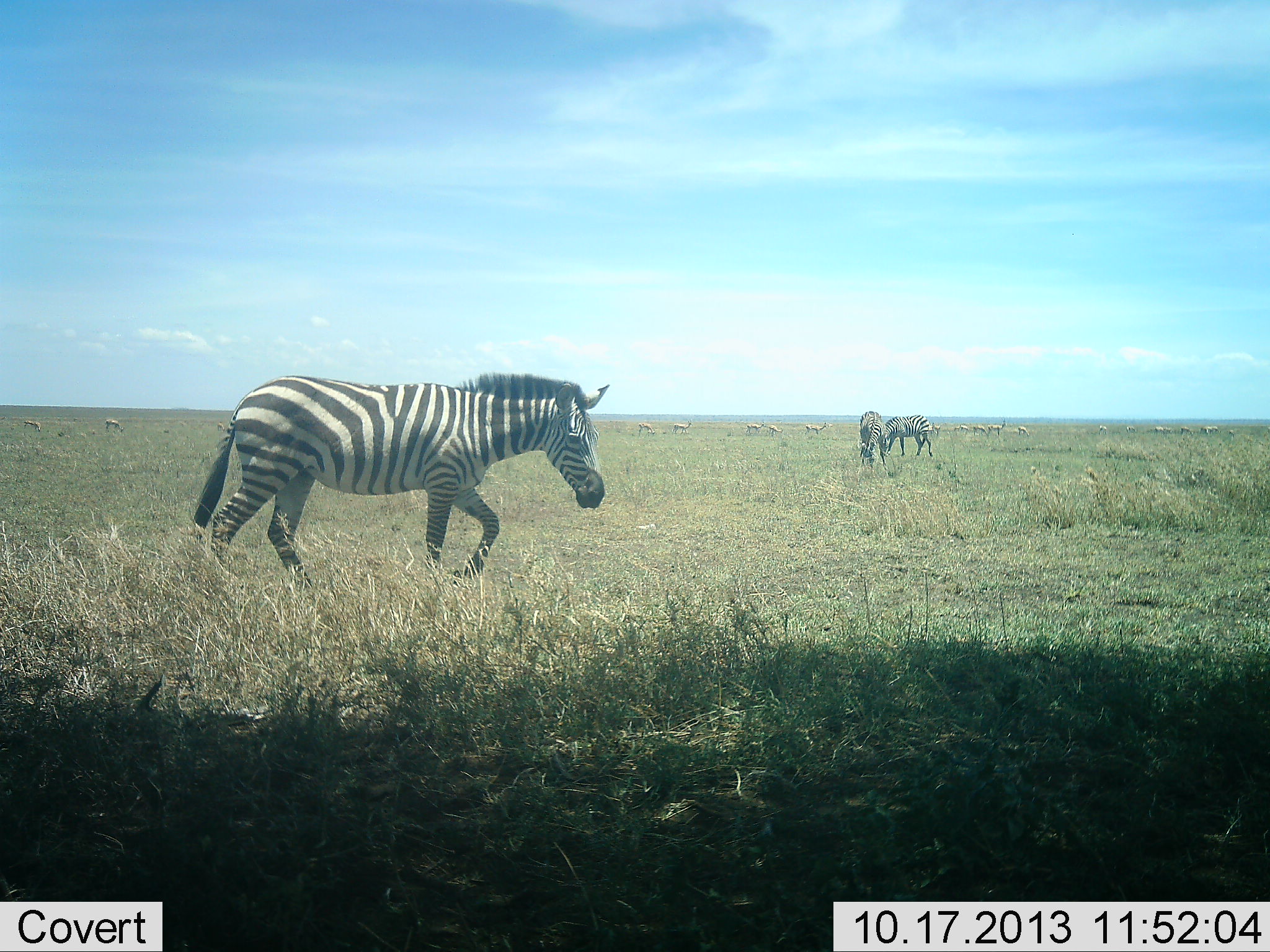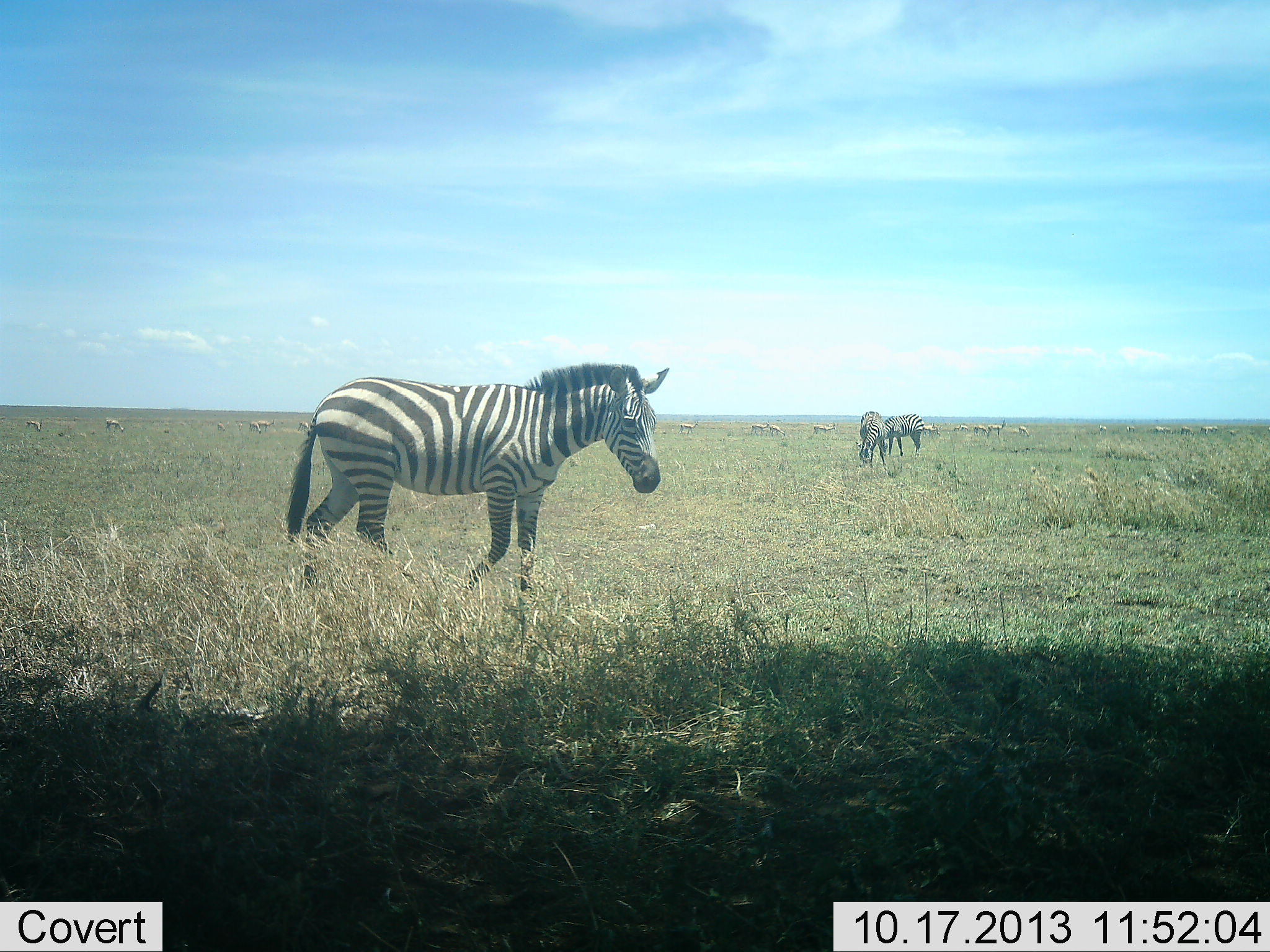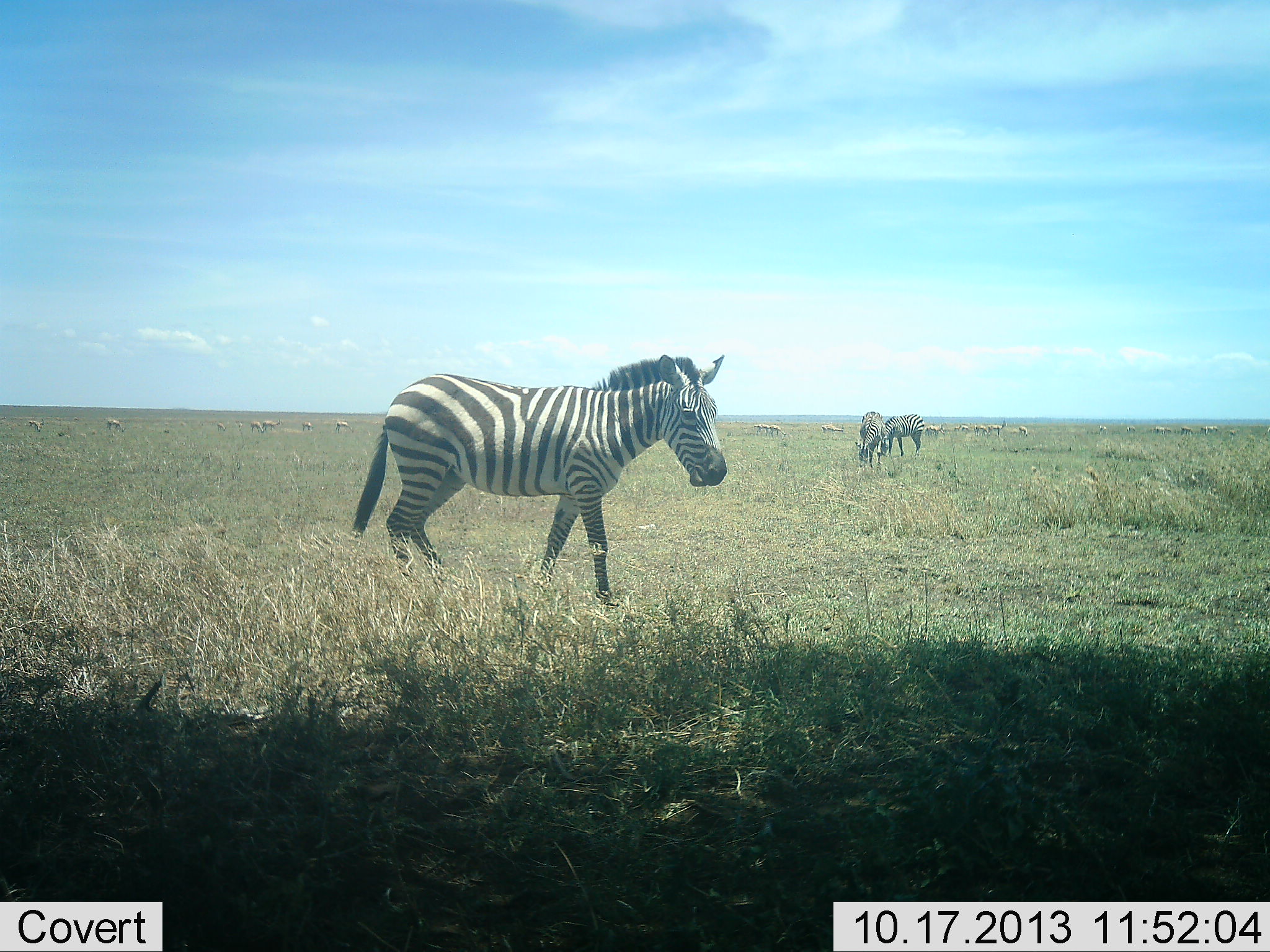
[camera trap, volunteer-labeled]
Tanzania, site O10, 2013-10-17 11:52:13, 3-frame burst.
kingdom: Animalia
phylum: Chordata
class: Mammalia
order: Perissodactyla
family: Equidae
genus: Equus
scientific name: Equus quagga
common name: plains zebra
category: zebra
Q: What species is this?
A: Zebra (plains zebra) (Equus quagga).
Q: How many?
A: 3.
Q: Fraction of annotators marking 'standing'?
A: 56%.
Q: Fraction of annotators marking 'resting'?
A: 2%.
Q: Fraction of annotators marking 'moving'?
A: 65%.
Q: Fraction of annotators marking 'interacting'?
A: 2%.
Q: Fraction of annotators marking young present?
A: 2%.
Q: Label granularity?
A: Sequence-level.